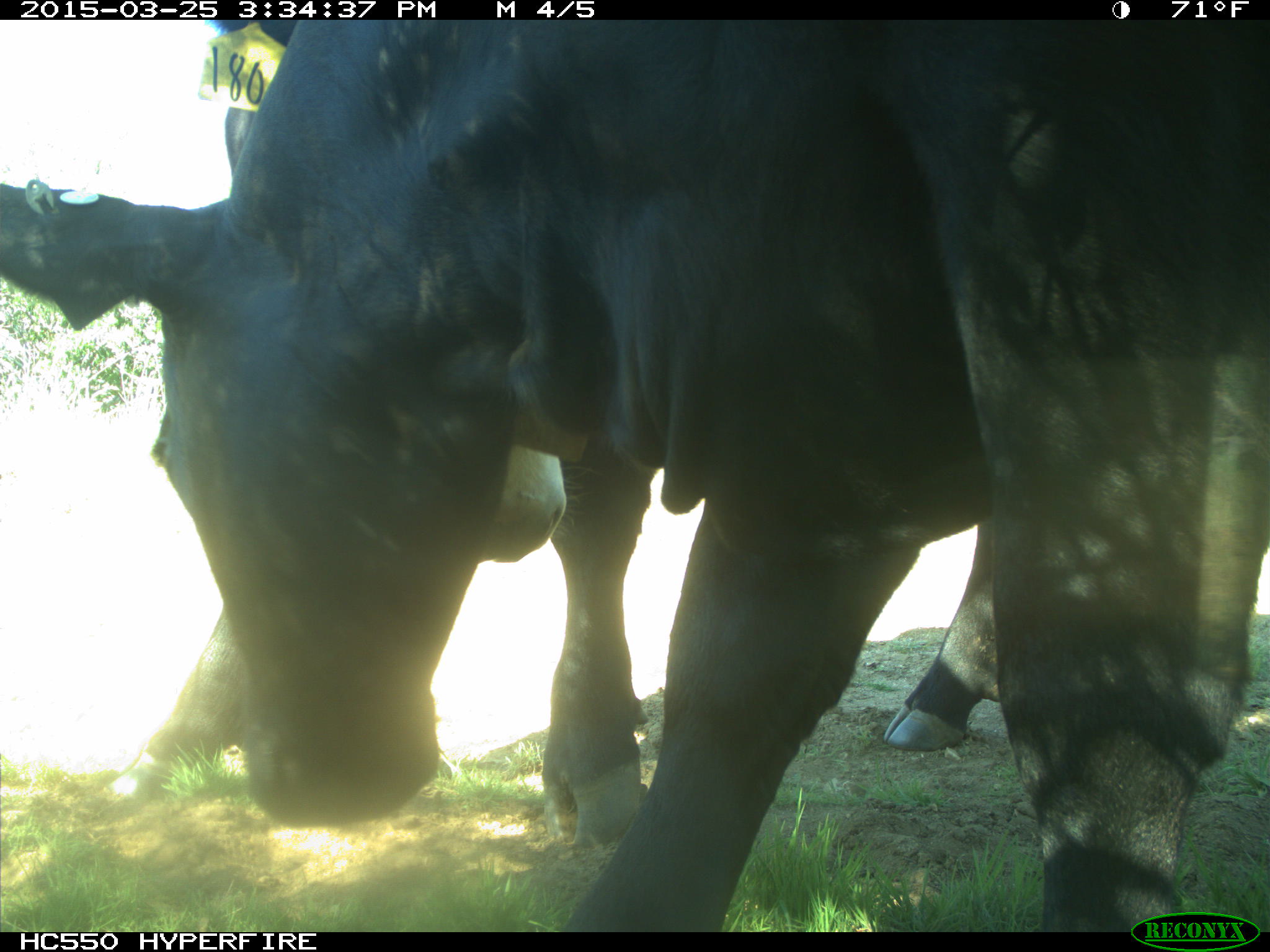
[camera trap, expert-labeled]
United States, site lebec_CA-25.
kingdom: Animalia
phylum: Chordata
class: Mammalia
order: Artiodactyla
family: Bovidae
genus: Bos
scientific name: Bos taurus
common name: domestic cow